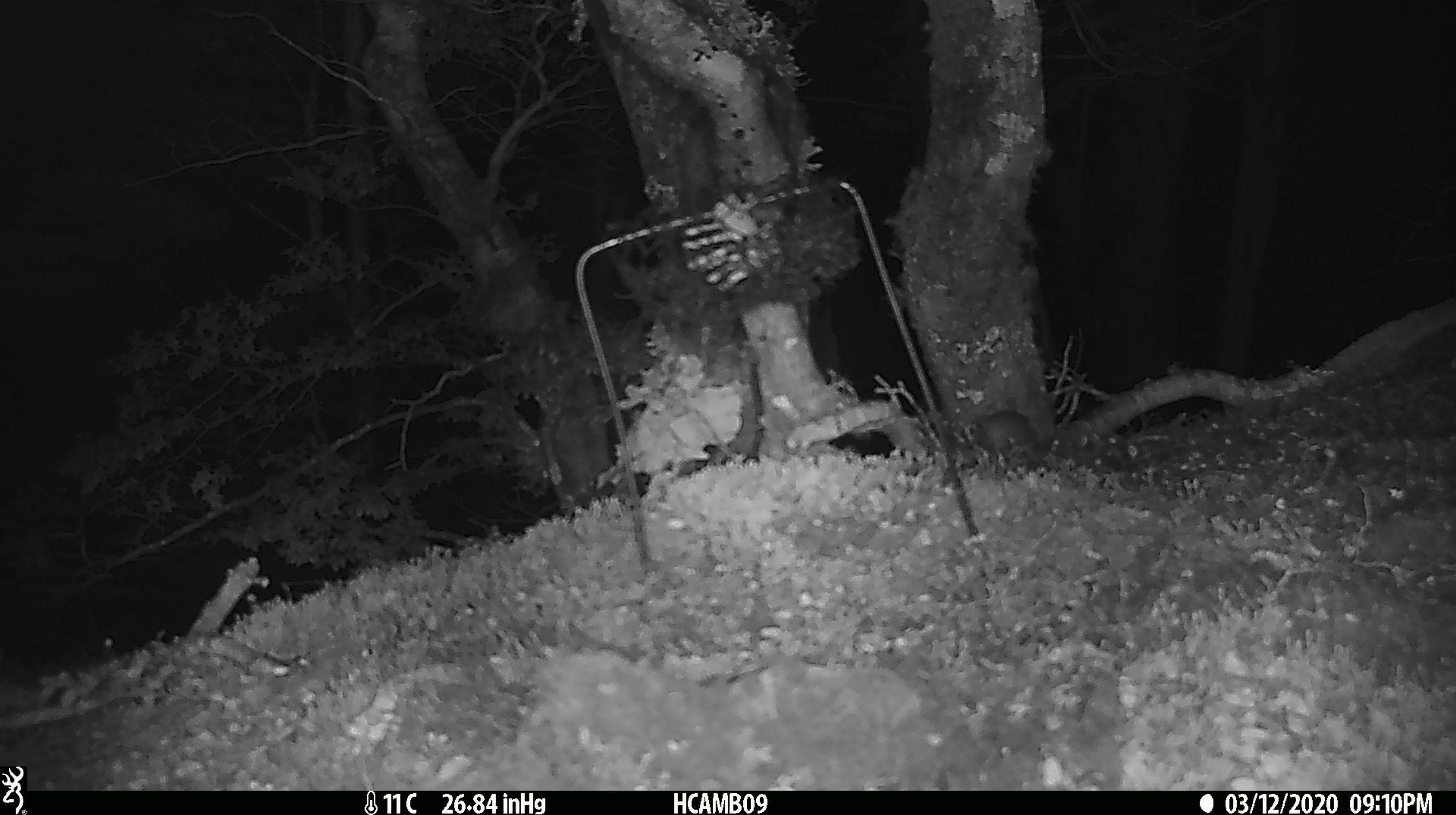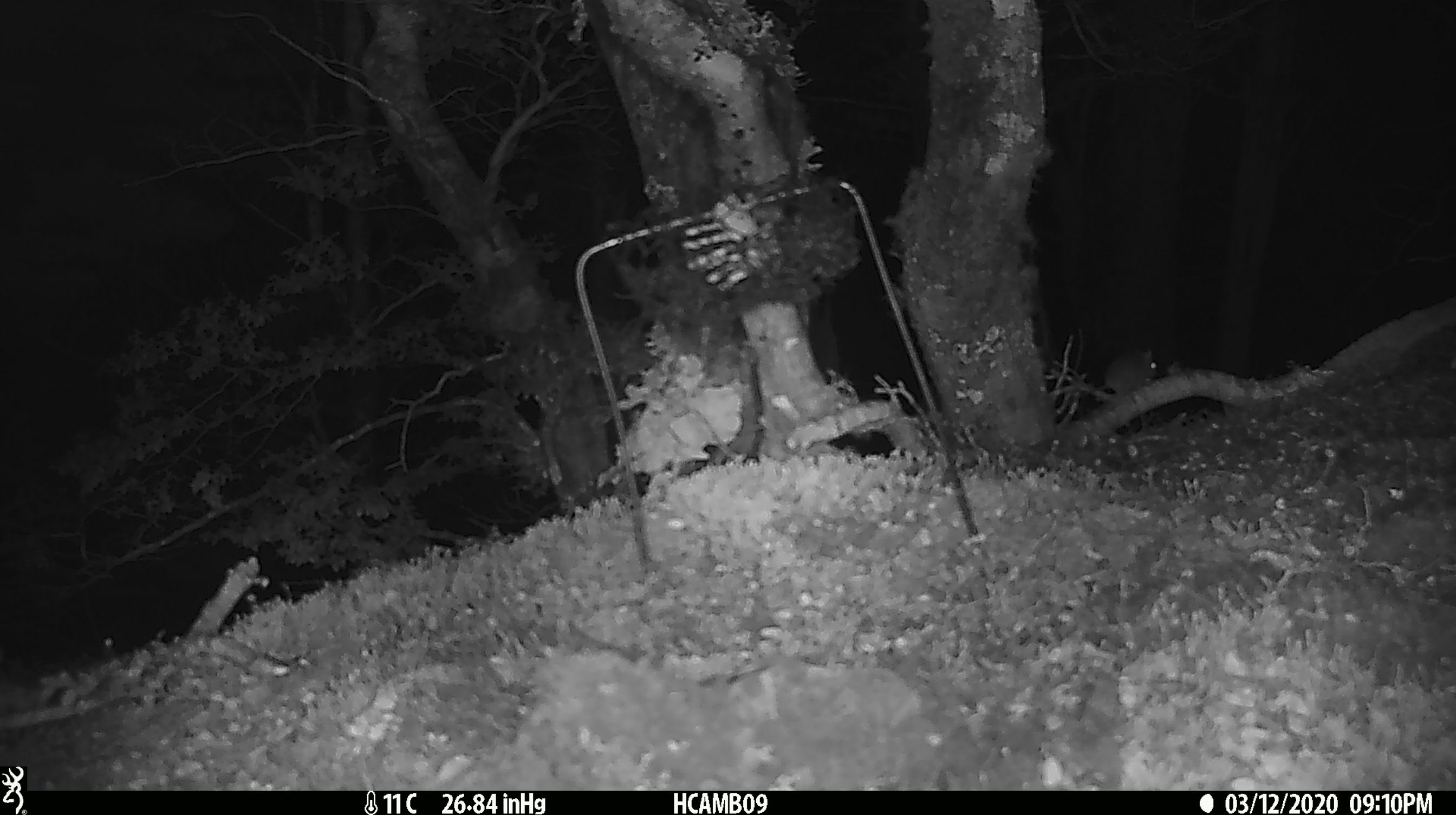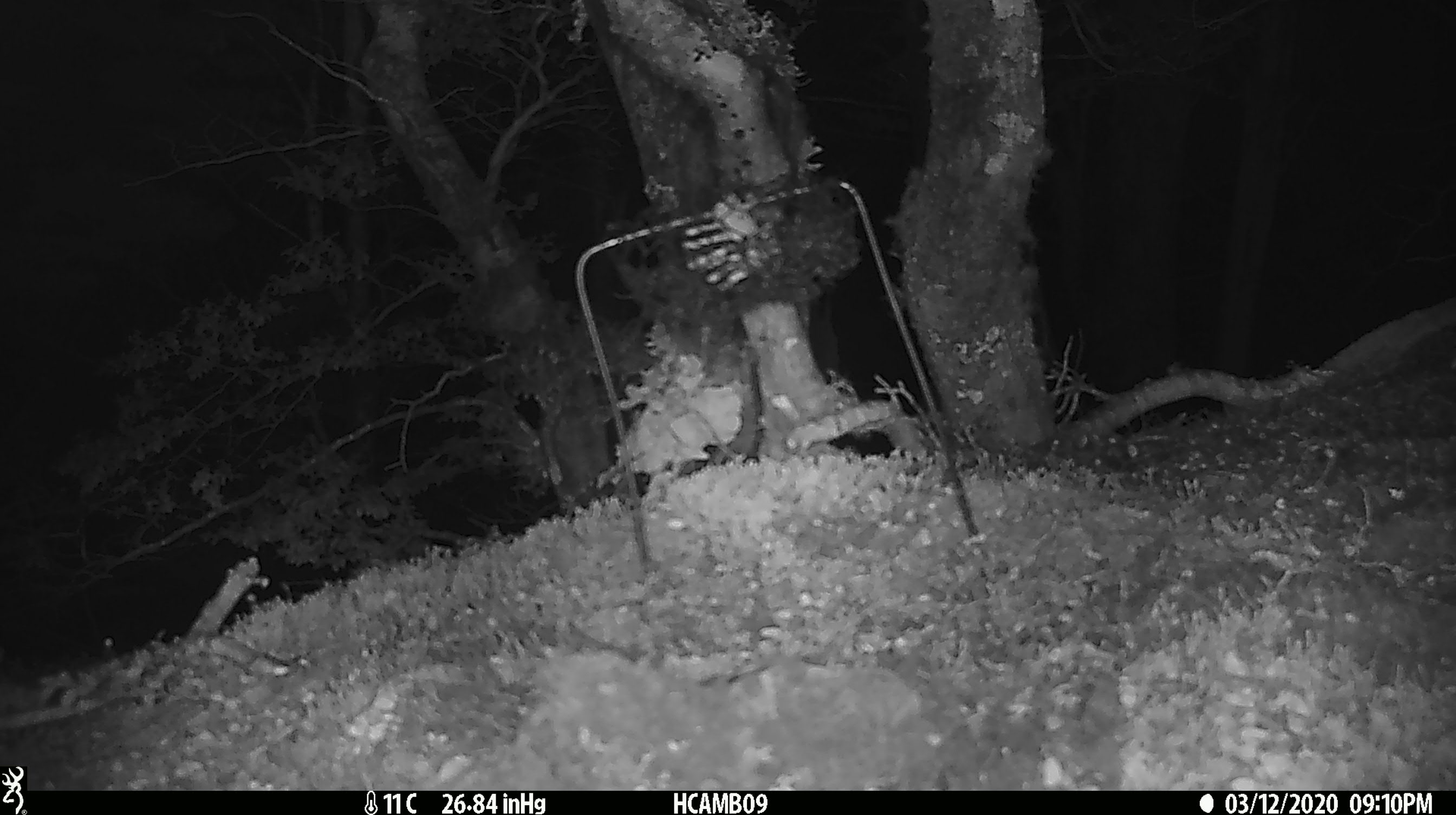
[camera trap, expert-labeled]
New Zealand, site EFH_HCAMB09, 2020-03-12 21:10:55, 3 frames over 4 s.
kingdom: Animalia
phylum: Chordata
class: Mammalia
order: Rodentia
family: Muridae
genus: Mus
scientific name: Mus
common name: mouse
Mouse (Mus).